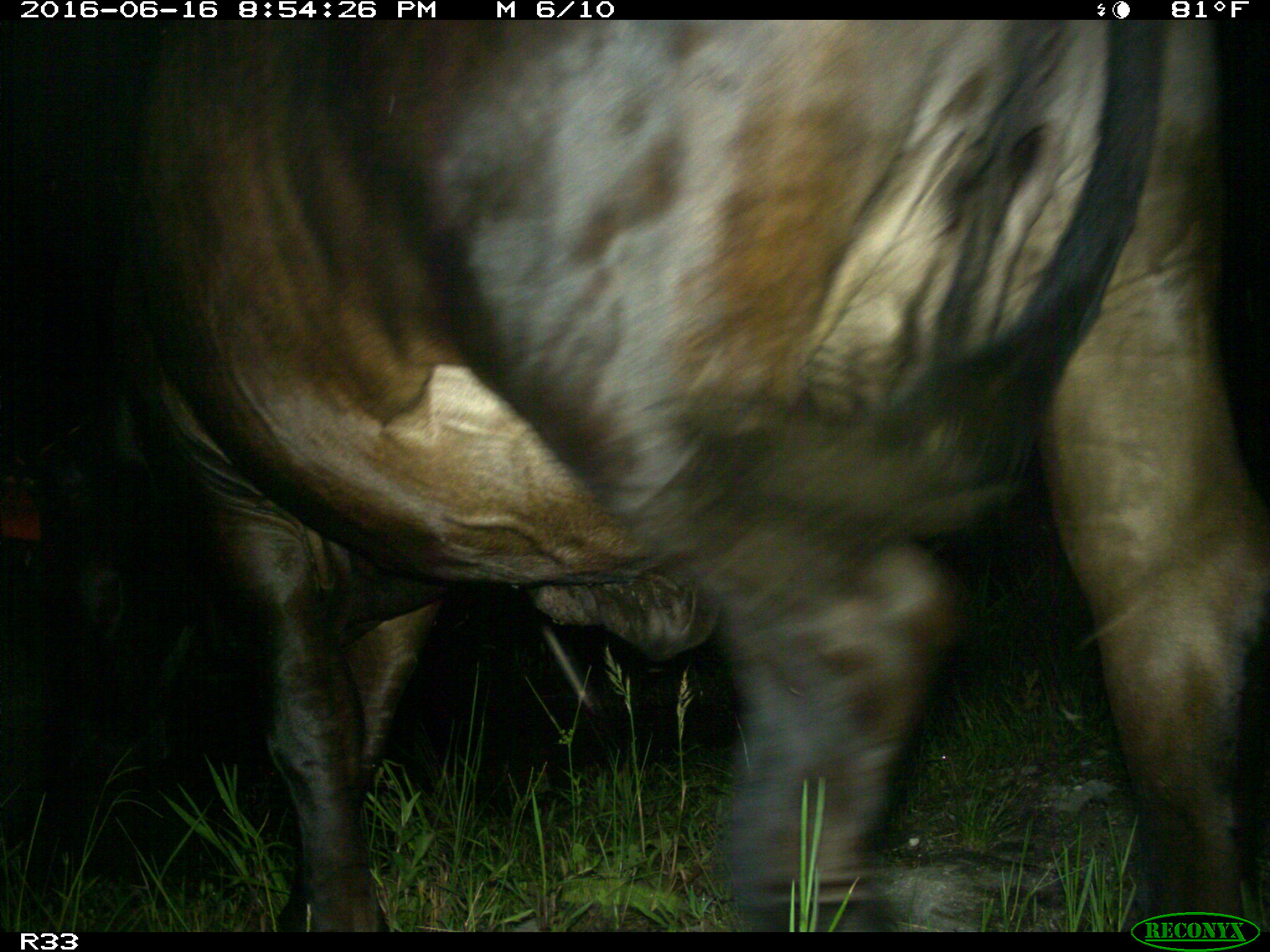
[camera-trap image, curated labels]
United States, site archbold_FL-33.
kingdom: Animalia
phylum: Chordata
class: Mammalia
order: Artiodactyla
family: Bovidae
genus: Bos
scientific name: Bos taurus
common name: domestic cow